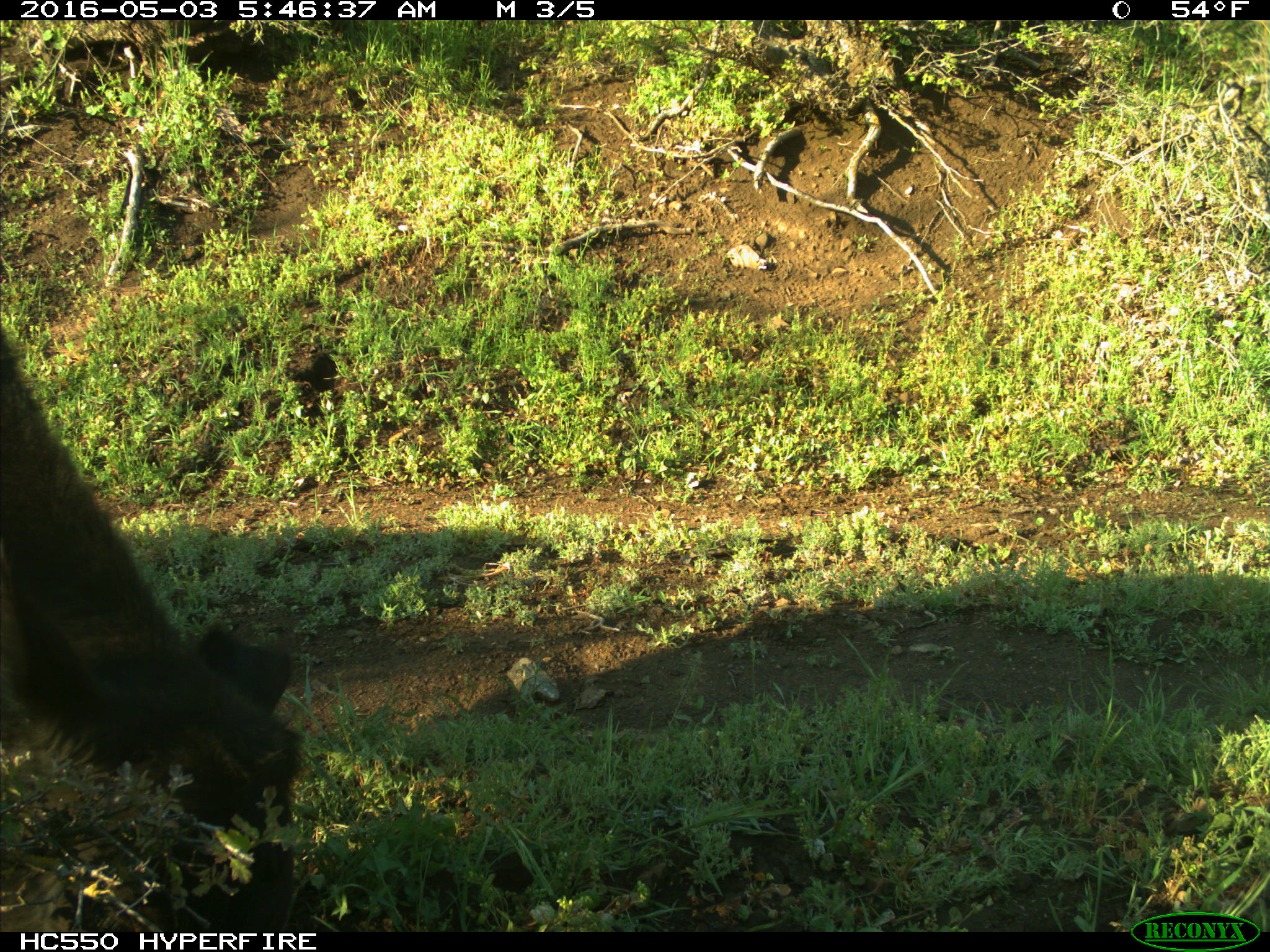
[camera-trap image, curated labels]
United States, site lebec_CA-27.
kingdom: Animalia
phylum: Chordata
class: Mammalia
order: Artiodactyla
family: Bovidae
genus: Bos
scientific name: Bos taurus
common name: domestic cow